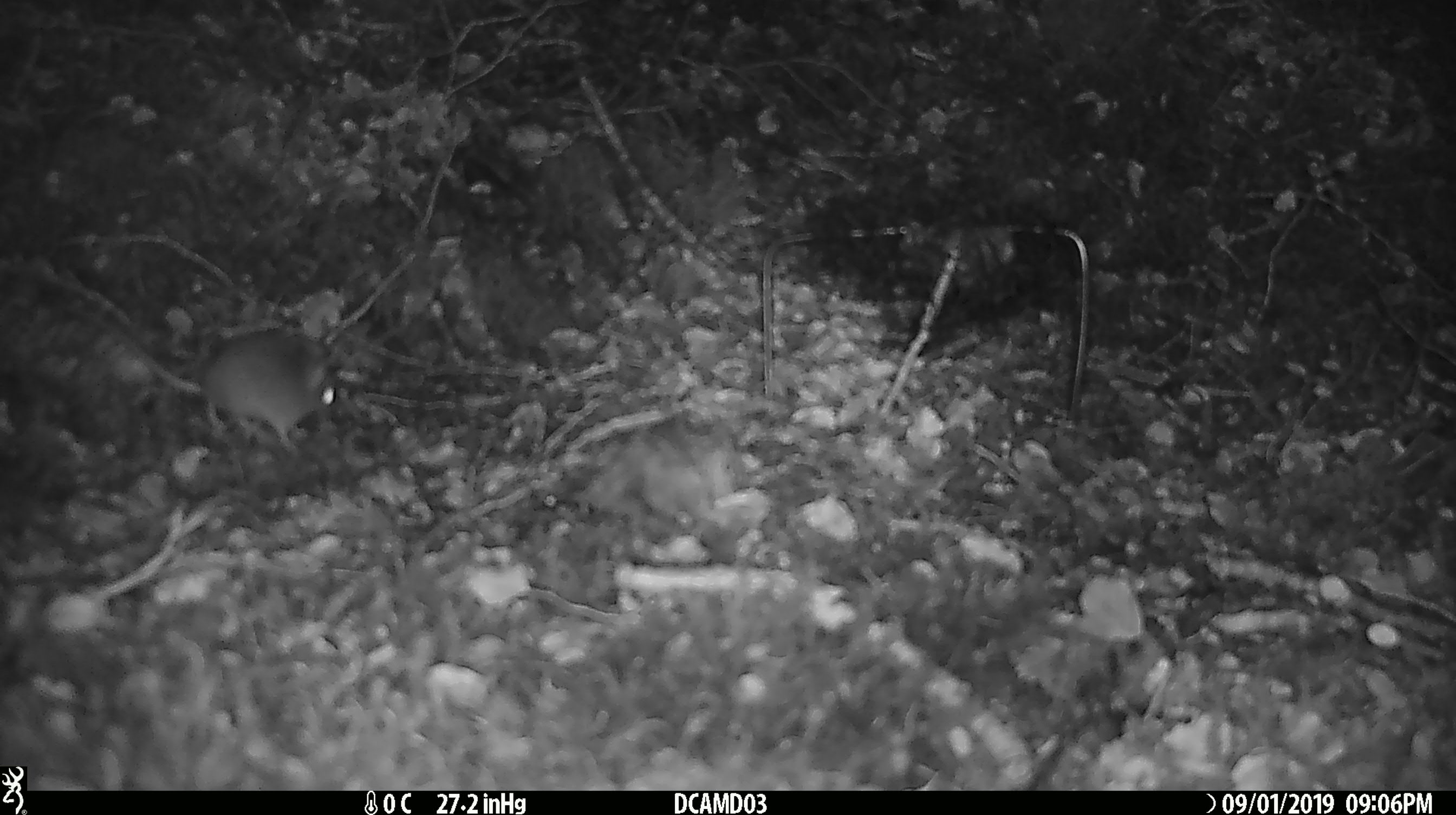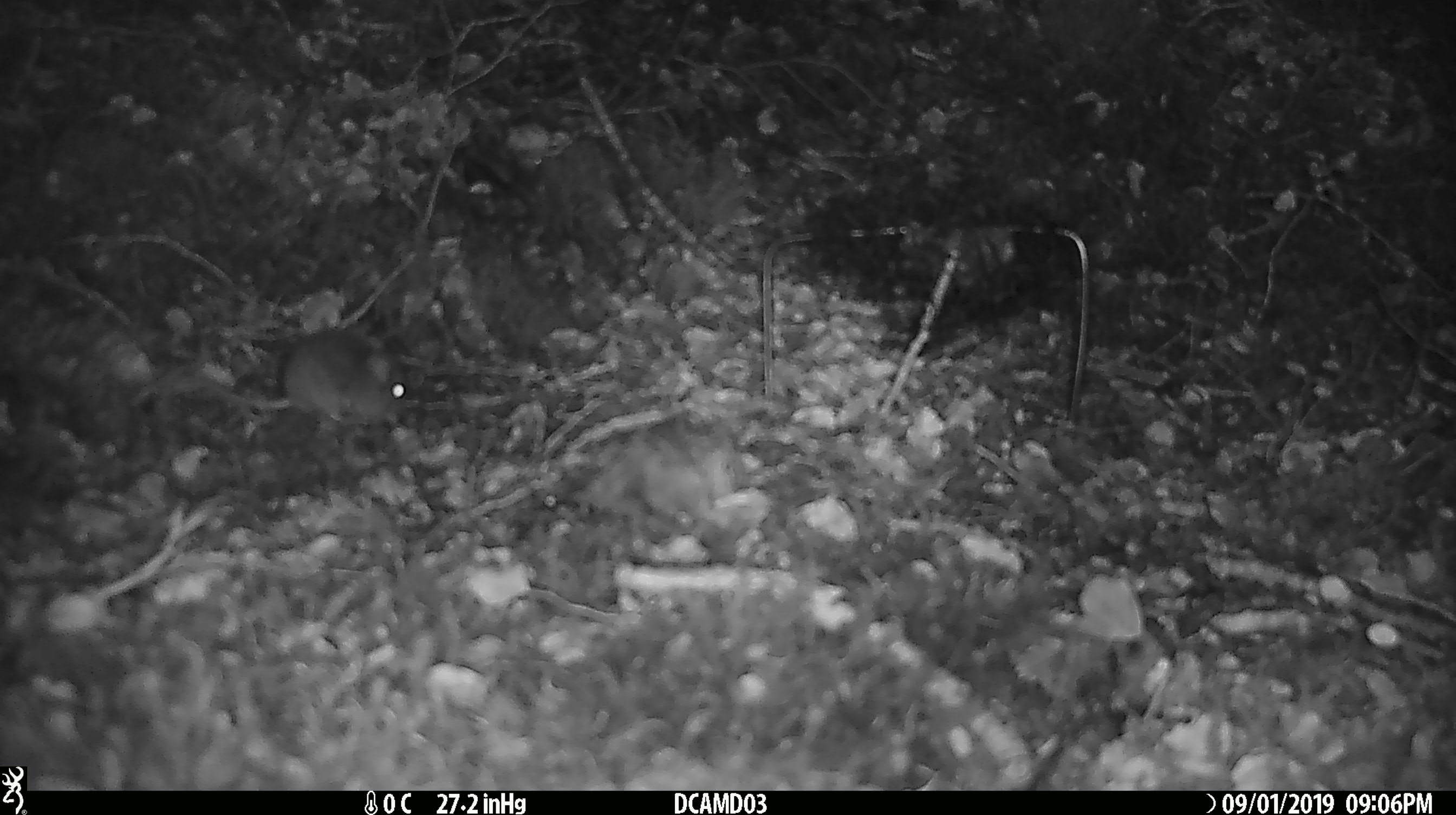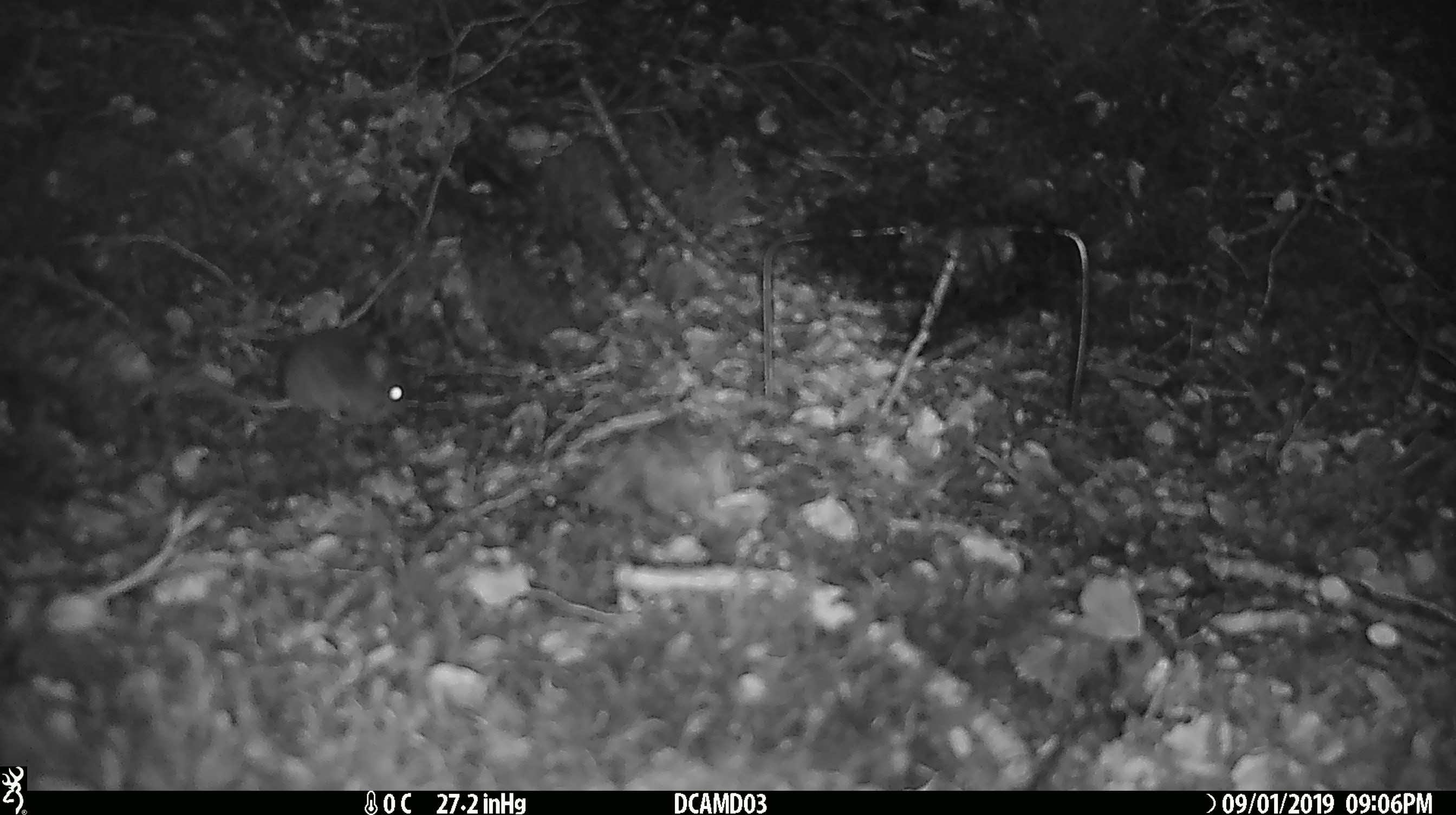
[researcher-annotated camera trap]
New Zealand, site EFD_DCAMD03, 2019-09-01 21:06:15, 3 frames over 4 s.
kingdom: Animalia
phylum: Chordata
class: Mammalia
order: Rodentia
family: Muridae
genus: Mus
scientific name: Mus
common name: mouse